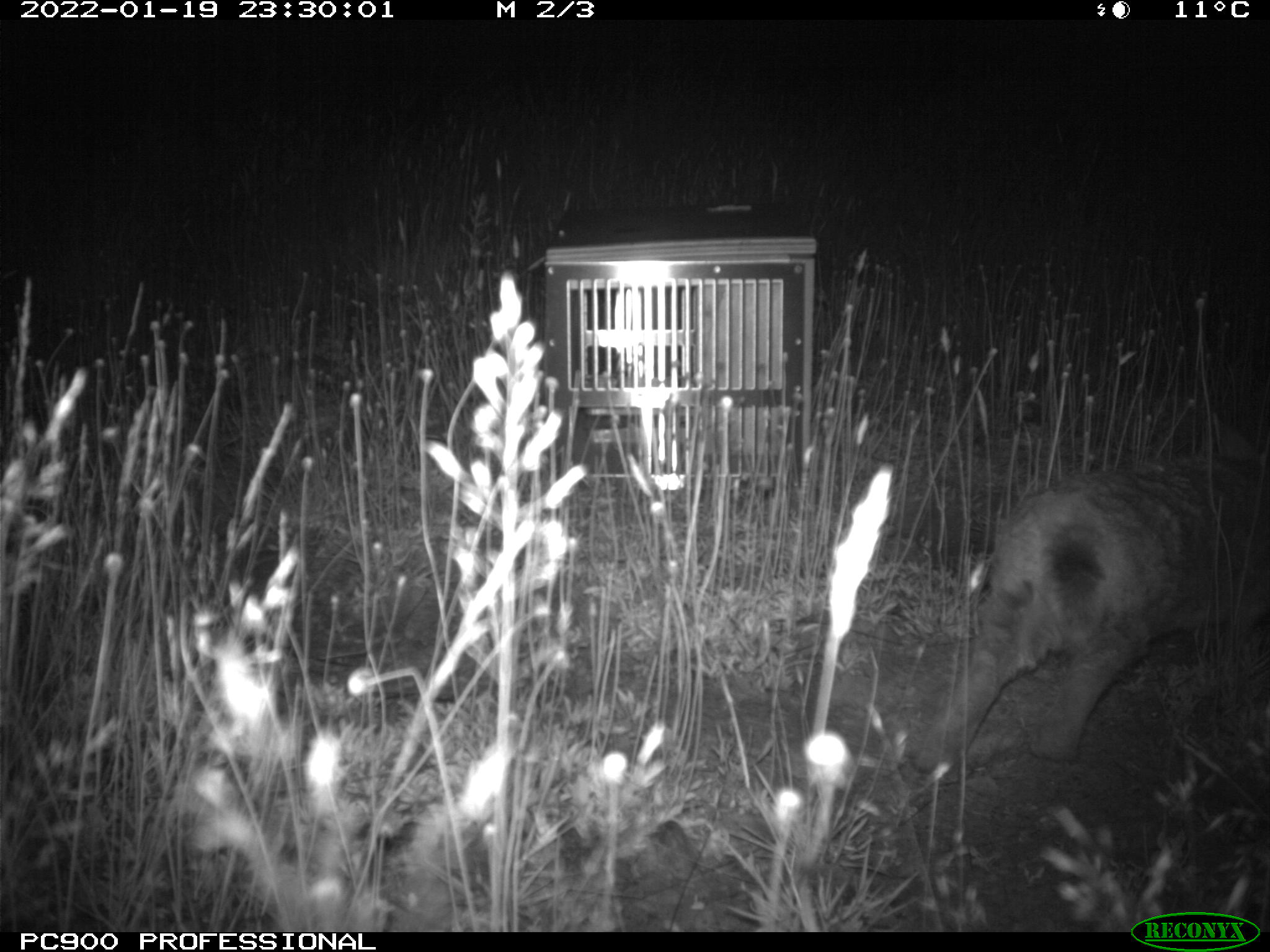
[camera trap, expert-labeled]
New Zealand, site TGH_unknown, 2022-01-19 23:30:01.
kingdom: Animalia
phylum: Chordata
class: Mammalia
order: Lagomorpha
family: Leporidae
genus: Oryctolagus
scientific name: Oryctolagus cuniculus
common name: european rabbit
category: rabbit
Rabbit (european rabbit) (Oryctolagus cuniculus).